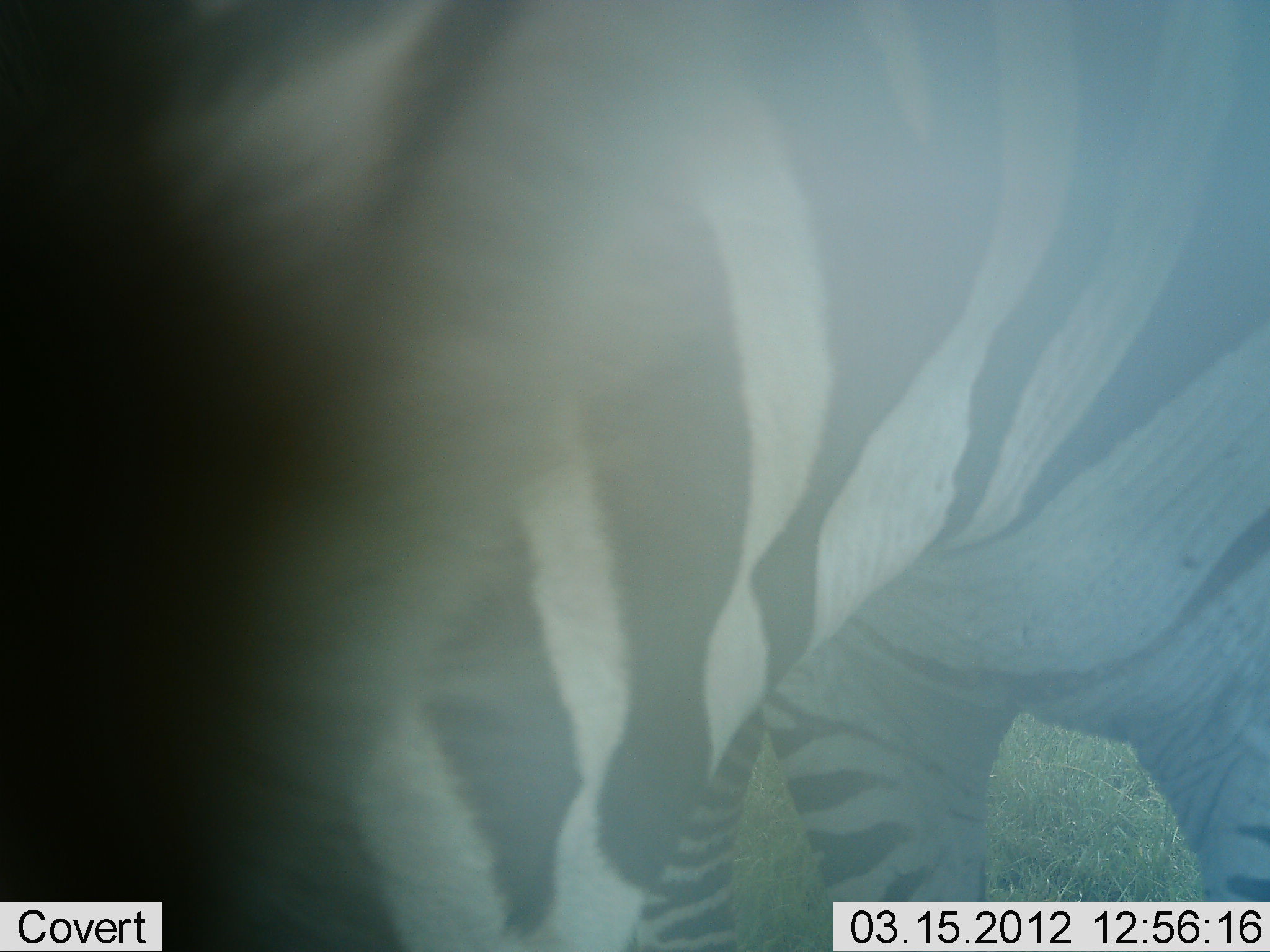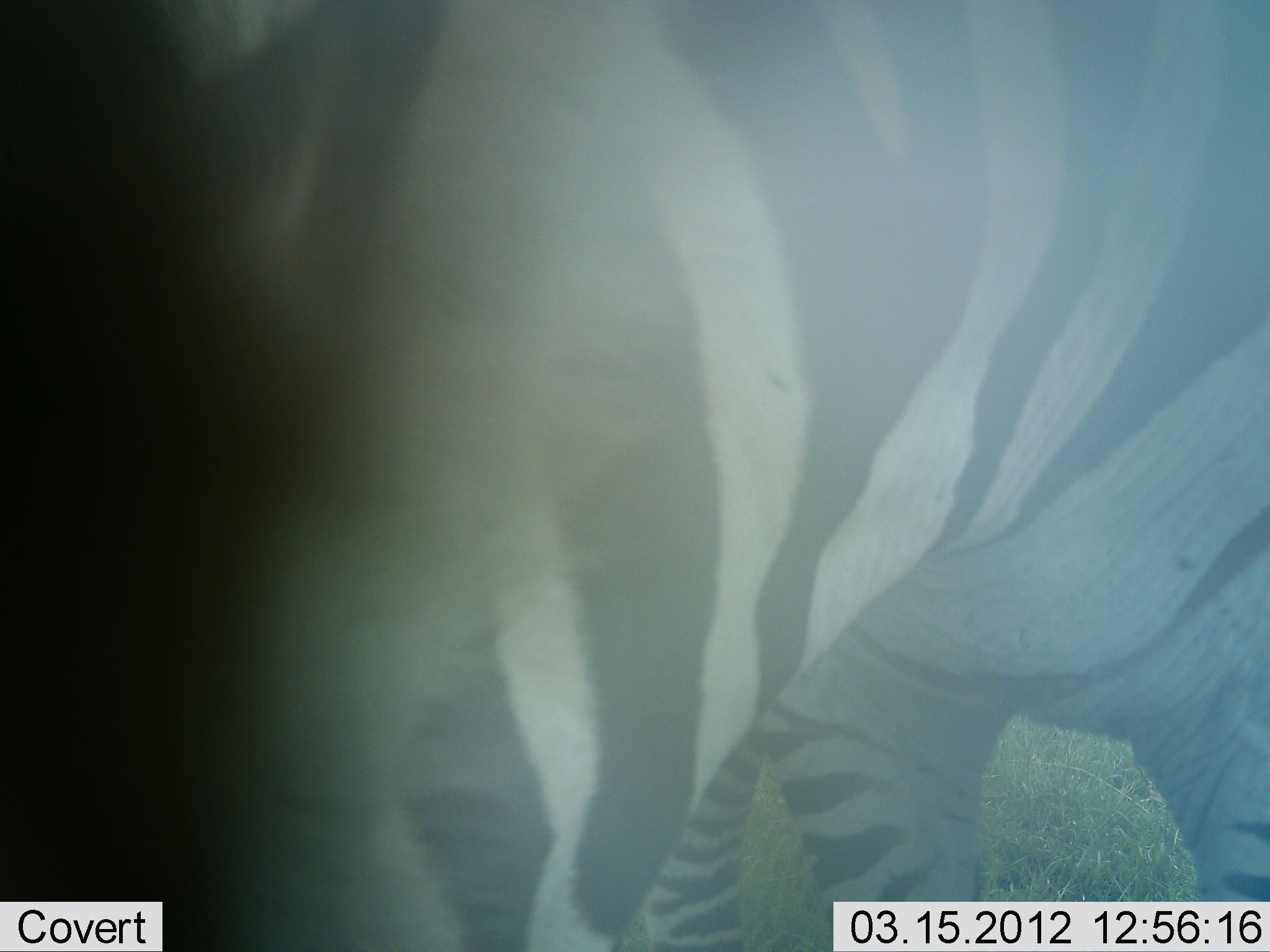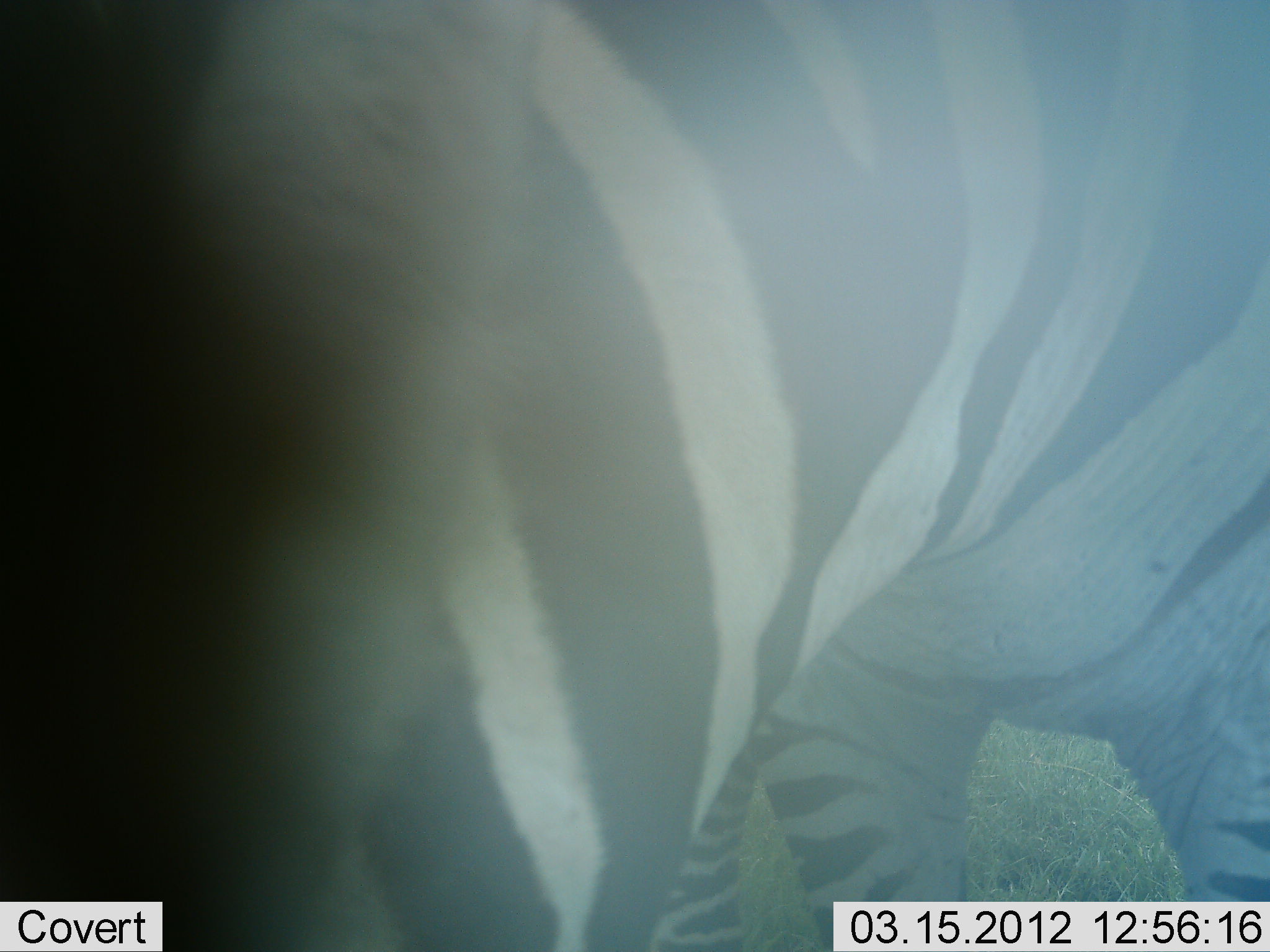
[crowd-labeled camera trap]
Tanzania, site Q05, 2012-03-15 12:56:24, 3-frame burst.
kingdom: Animalia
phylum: Chordata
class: Mammalia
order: Perissodactyla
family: Equidae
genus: Equus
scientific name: Equus quagga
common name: plains zebra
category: zebra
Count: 1.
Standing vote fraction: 75%.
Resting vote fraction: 3%.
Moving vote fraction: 6%.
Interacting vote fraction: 6%.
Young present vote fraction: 0%.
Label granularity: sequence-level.